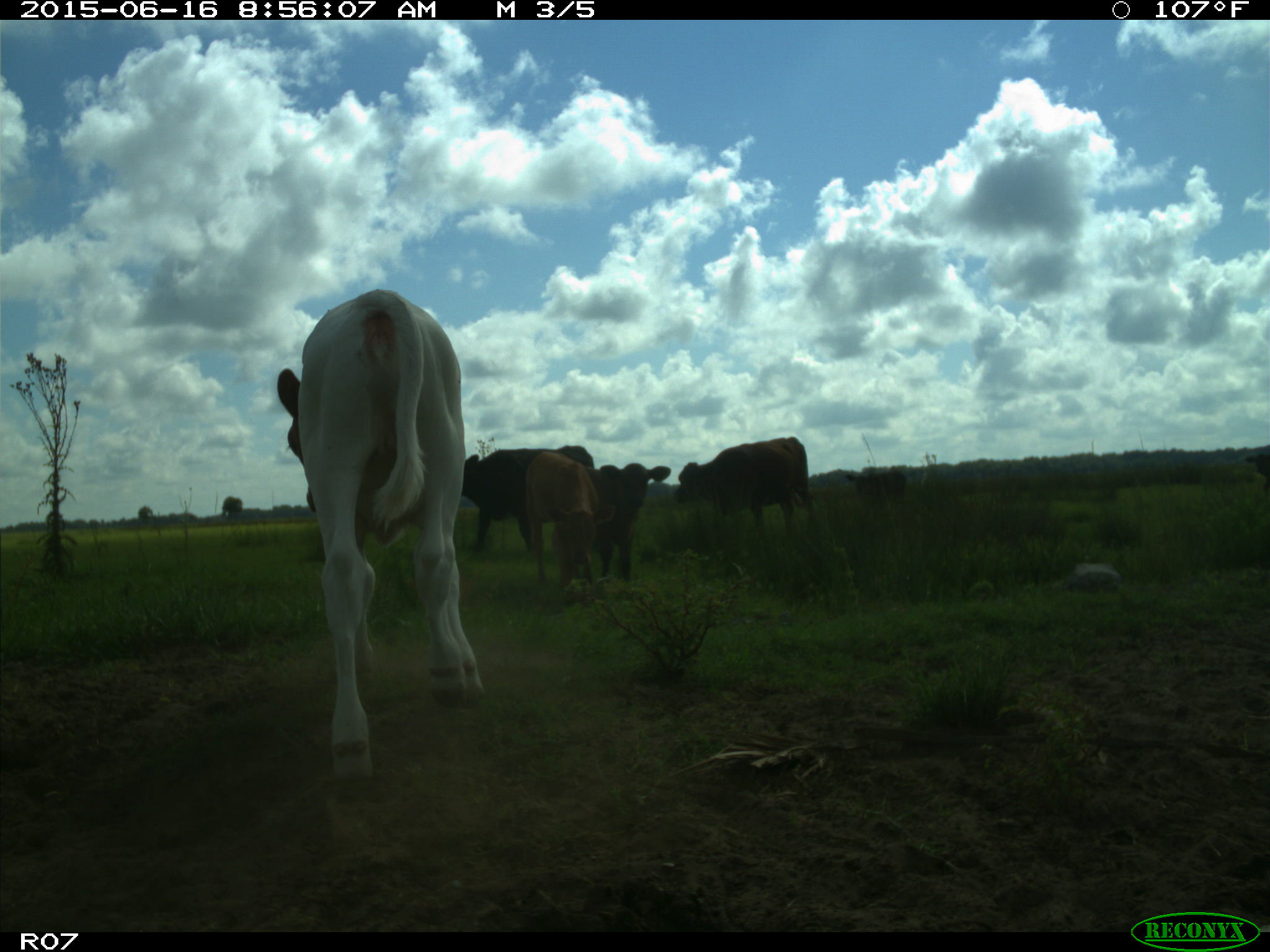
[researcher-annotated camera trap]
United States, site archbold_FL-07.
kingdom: Animalia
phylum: Chordata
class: Mammalia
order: Artiodactyla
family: Bovidae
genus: Bos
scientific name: Bos taurus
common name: domestic cow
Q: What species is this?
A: Bos taurus (domestic cow).